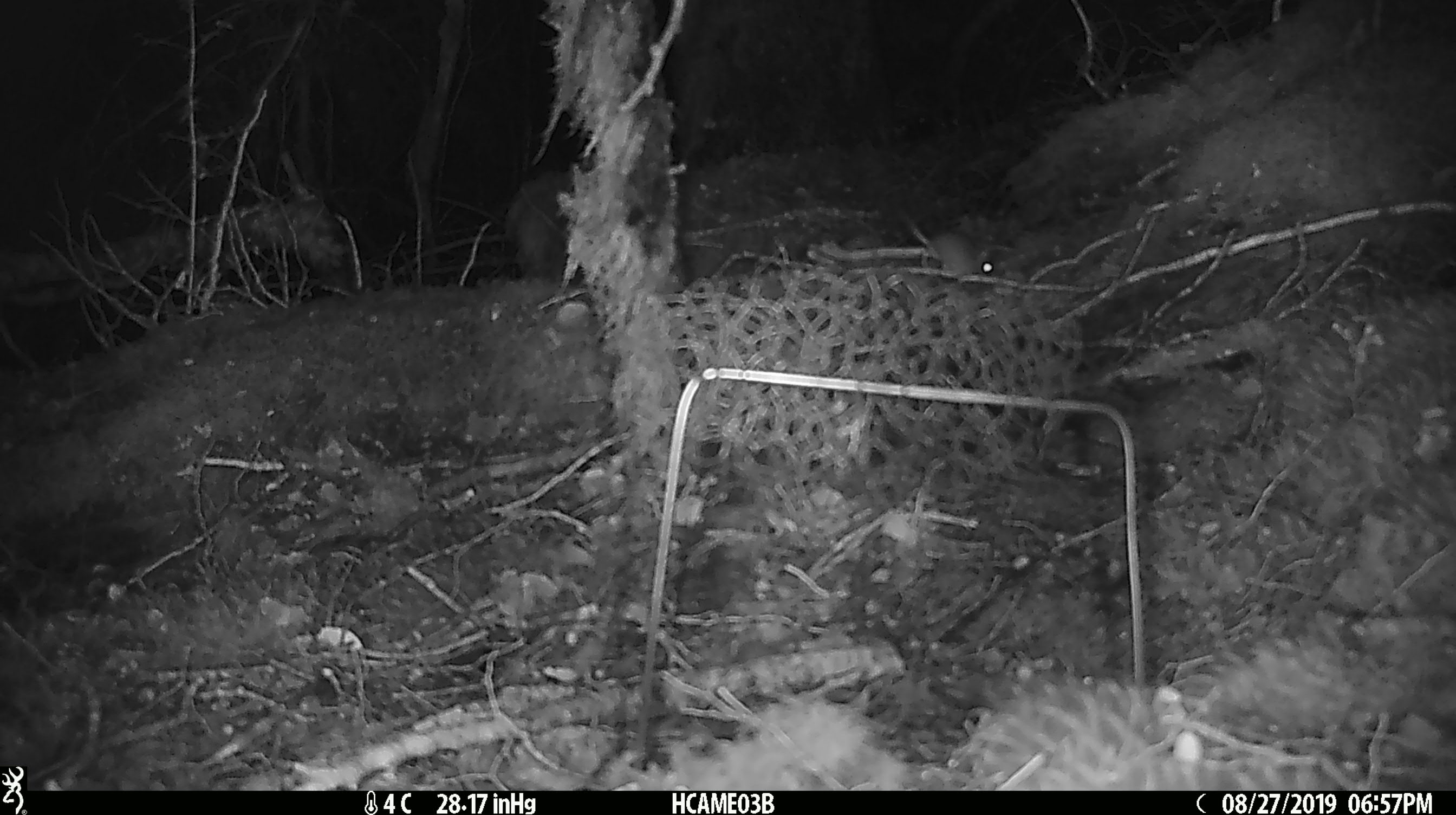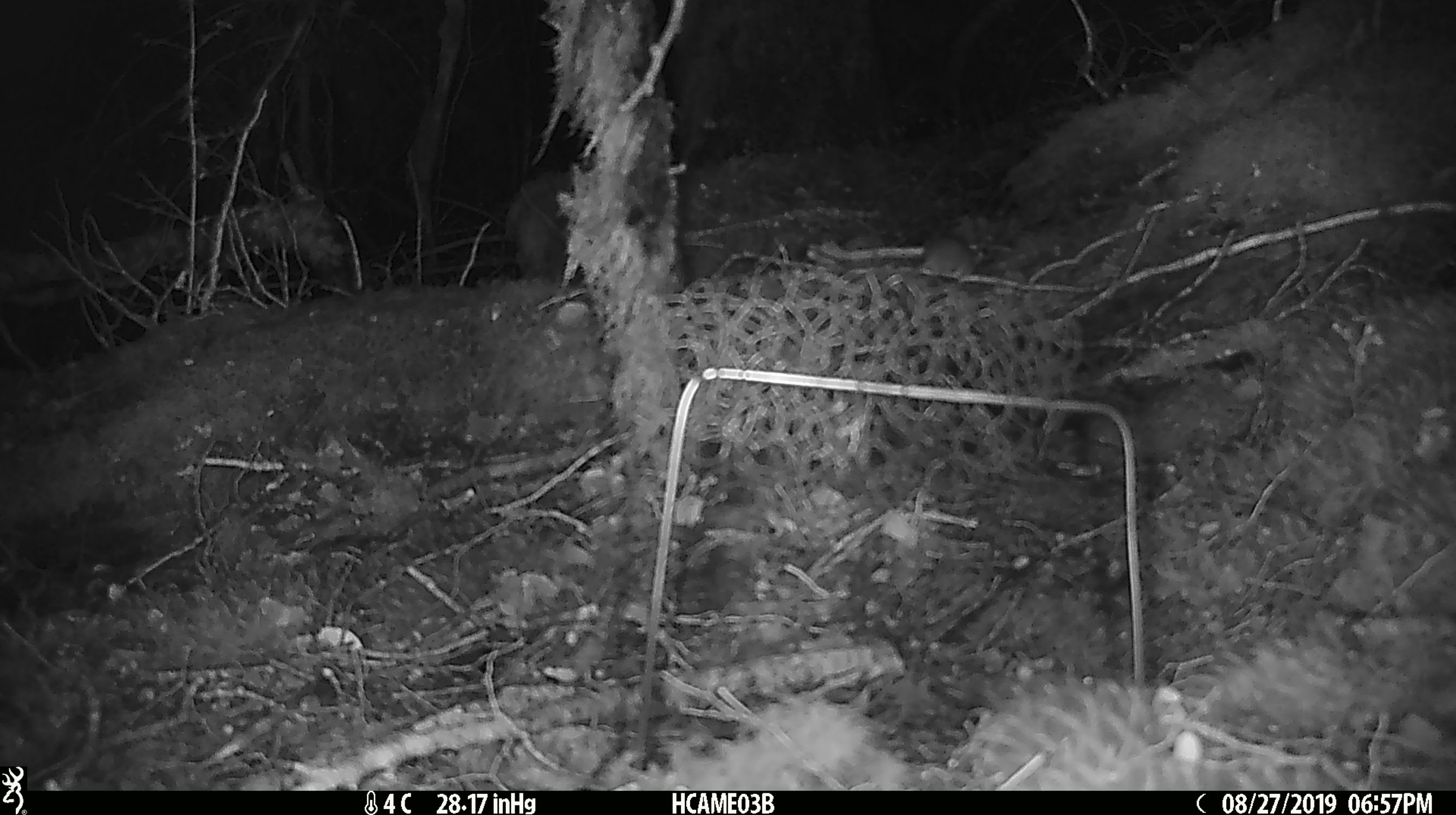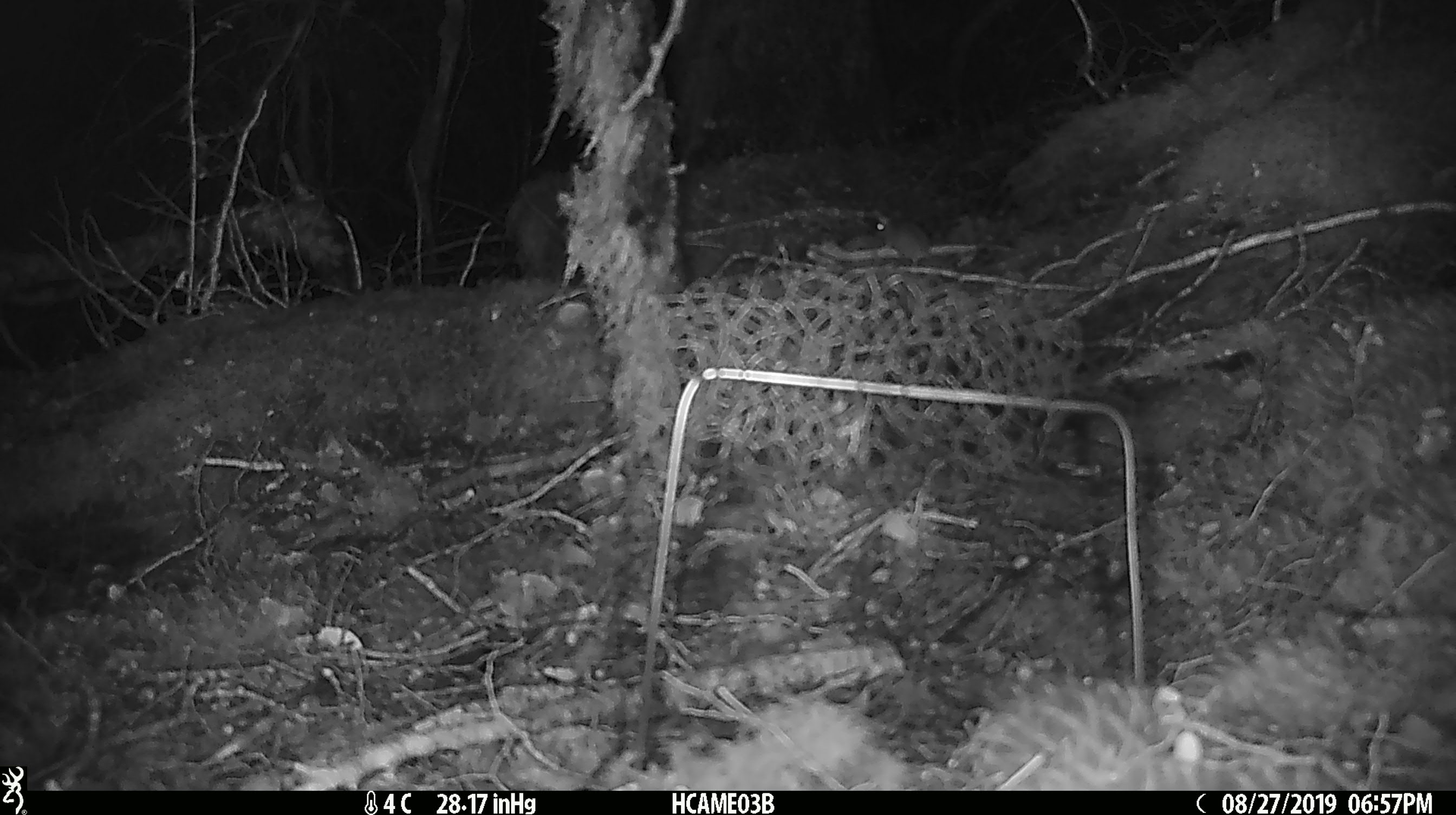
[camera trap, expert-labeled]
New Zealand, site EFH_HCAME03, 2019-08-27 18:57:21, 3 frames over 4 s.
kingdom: Animalia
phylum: Chordata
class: Mammalia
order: Rodentia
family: Muridae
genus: Mus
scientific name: Mus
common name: mouse